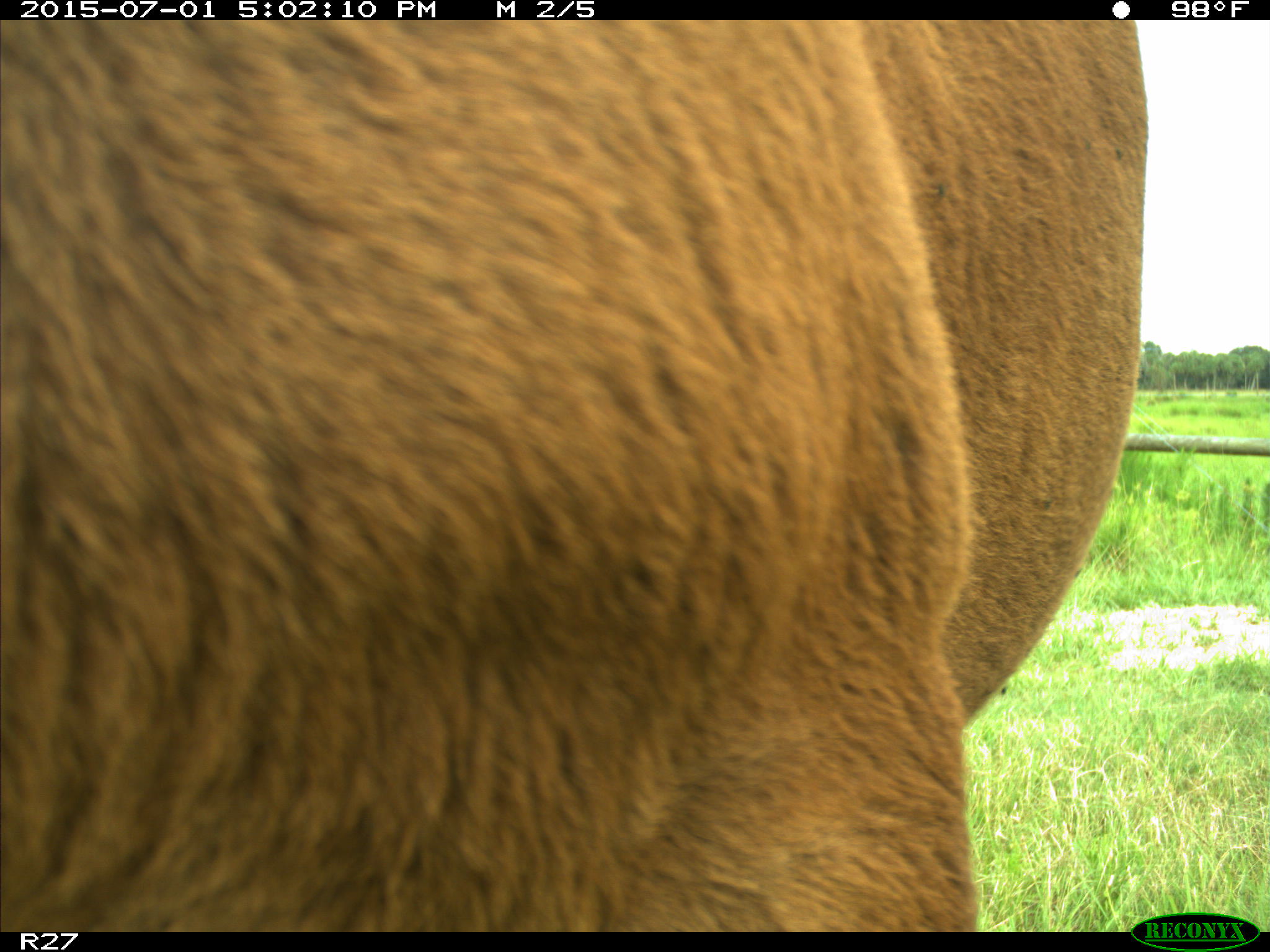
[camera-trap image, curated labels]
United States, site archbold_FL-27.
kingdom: Animalia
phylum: Chordata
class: Mammalia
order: Artiodactyla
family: Bovidae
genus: Bos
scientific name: Bos taurus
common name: domestic cow